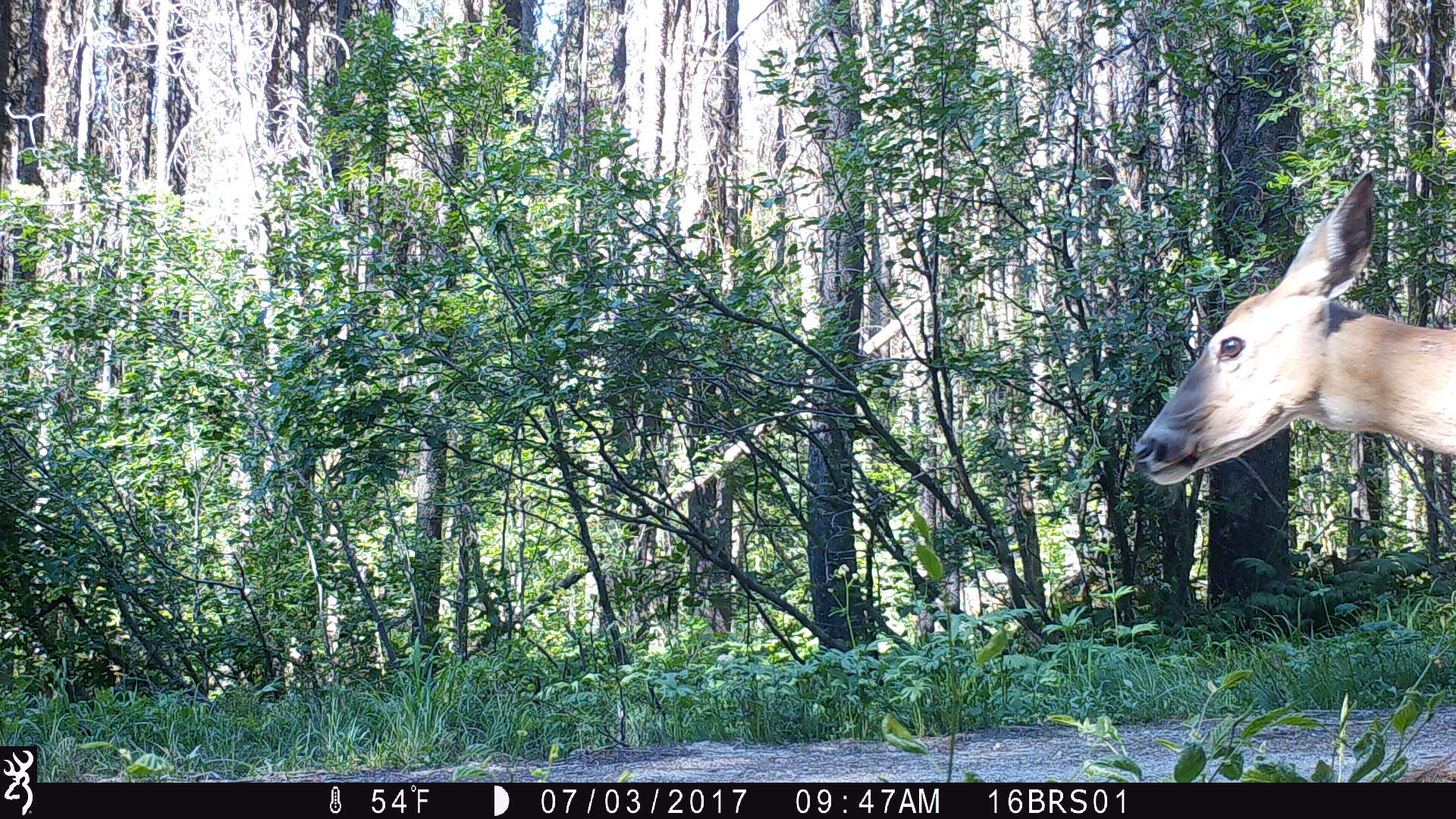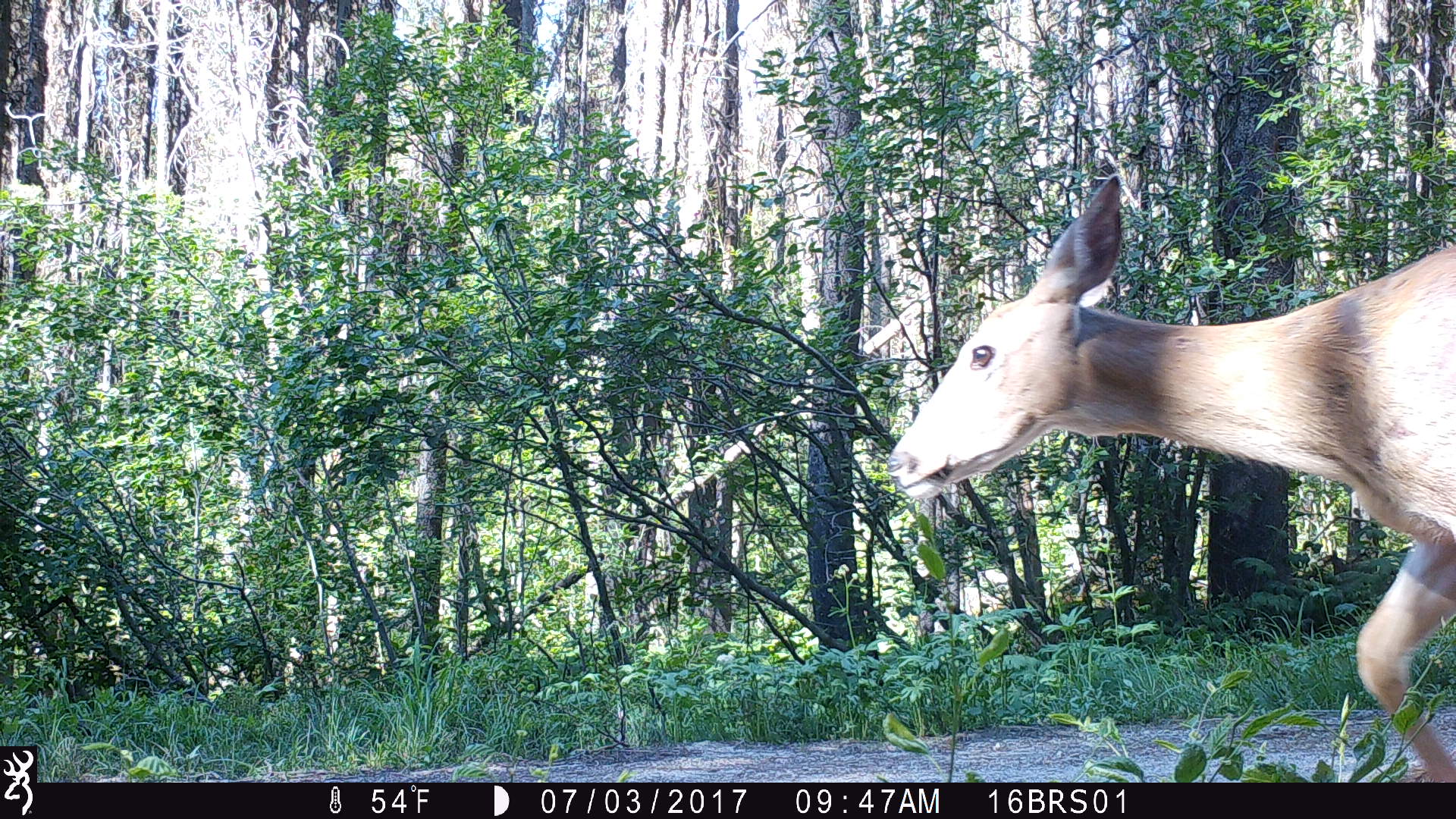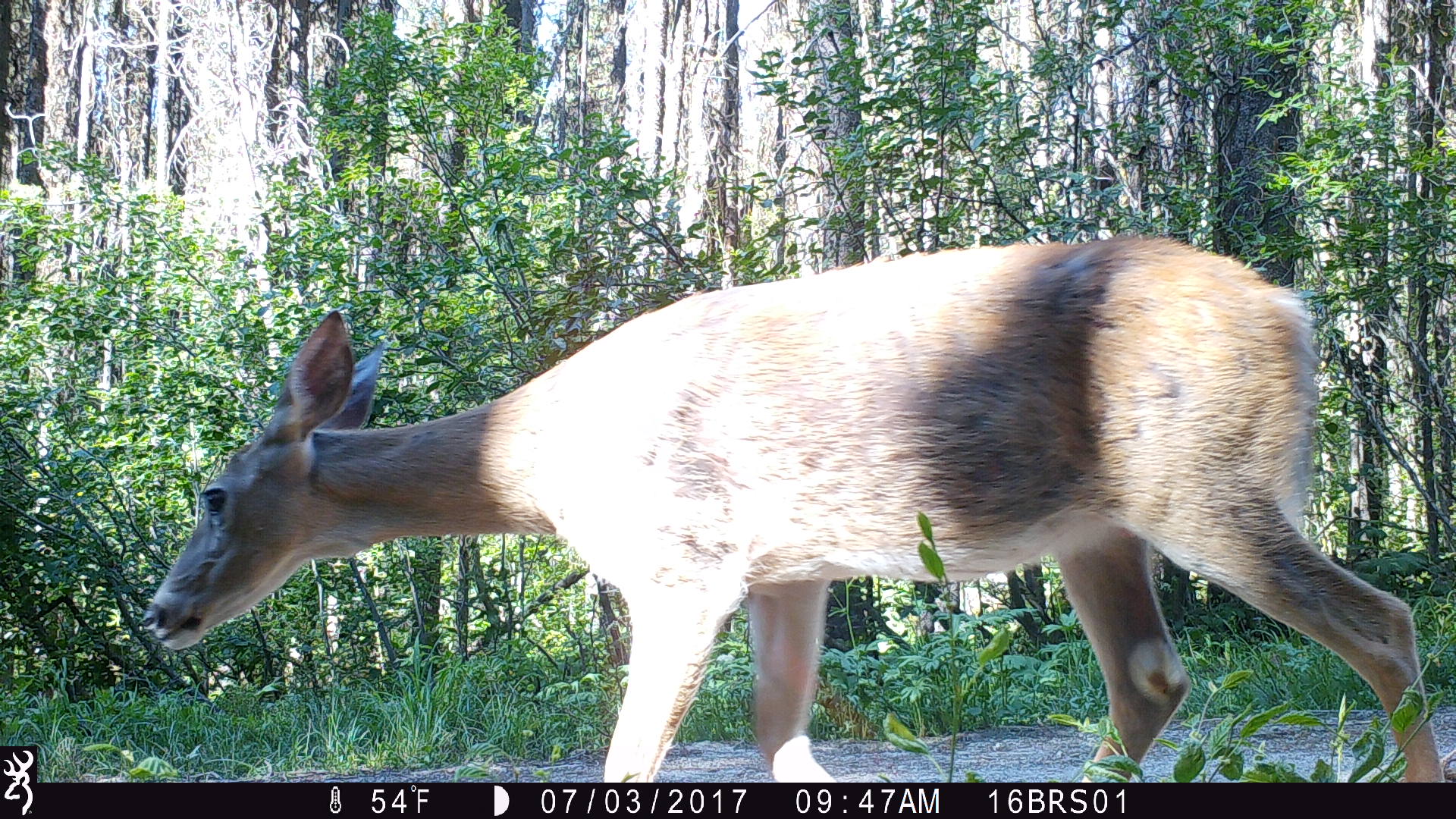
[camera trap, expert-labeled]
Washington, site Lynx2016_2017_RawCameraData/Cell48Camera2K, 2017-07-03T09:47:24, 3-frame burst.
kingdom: Animalia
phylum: Chordata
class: Mammalia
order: Artiodactyla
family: Cervidae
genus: Odocoileus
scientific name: Odocoileus virginianus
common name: white-tailed deer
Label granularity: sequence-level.